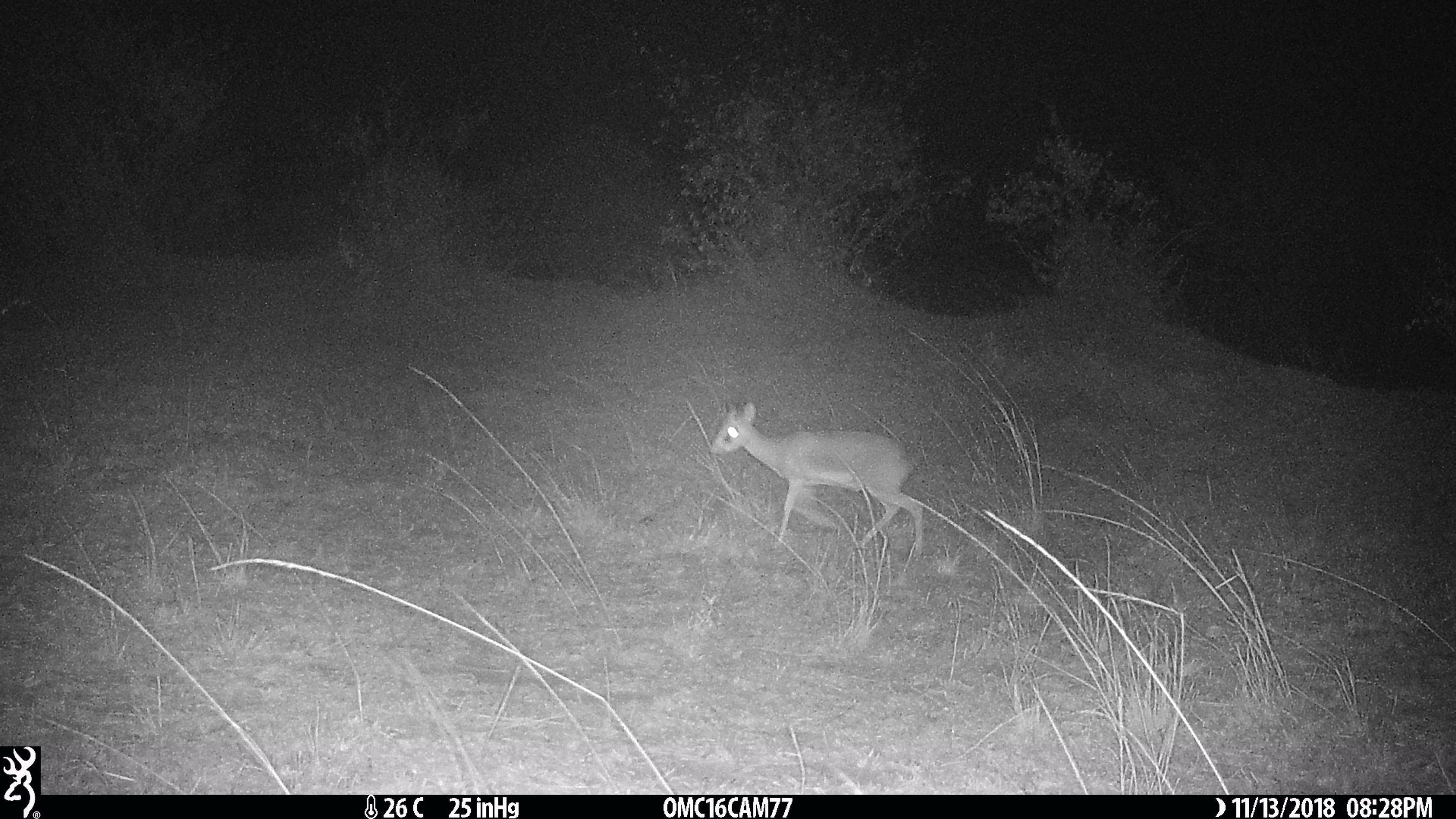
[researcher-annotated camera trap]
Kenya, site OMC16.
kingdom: Animalia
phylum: Chordata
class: Mammalia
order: Artiodactyla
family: Bovidae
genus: Madoqua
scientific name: Madoqua kirkii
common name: kirk's dik-dik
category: dikdik